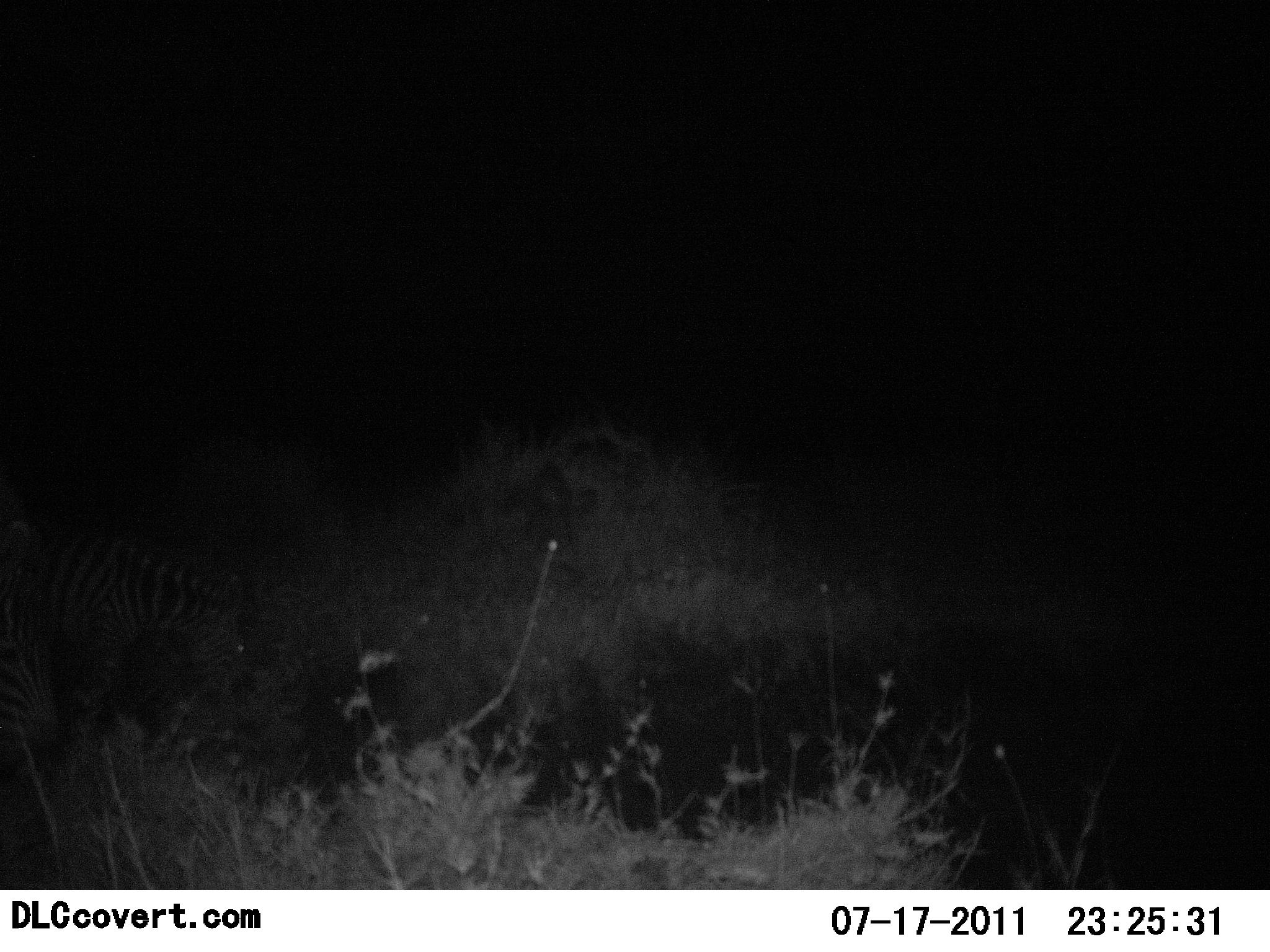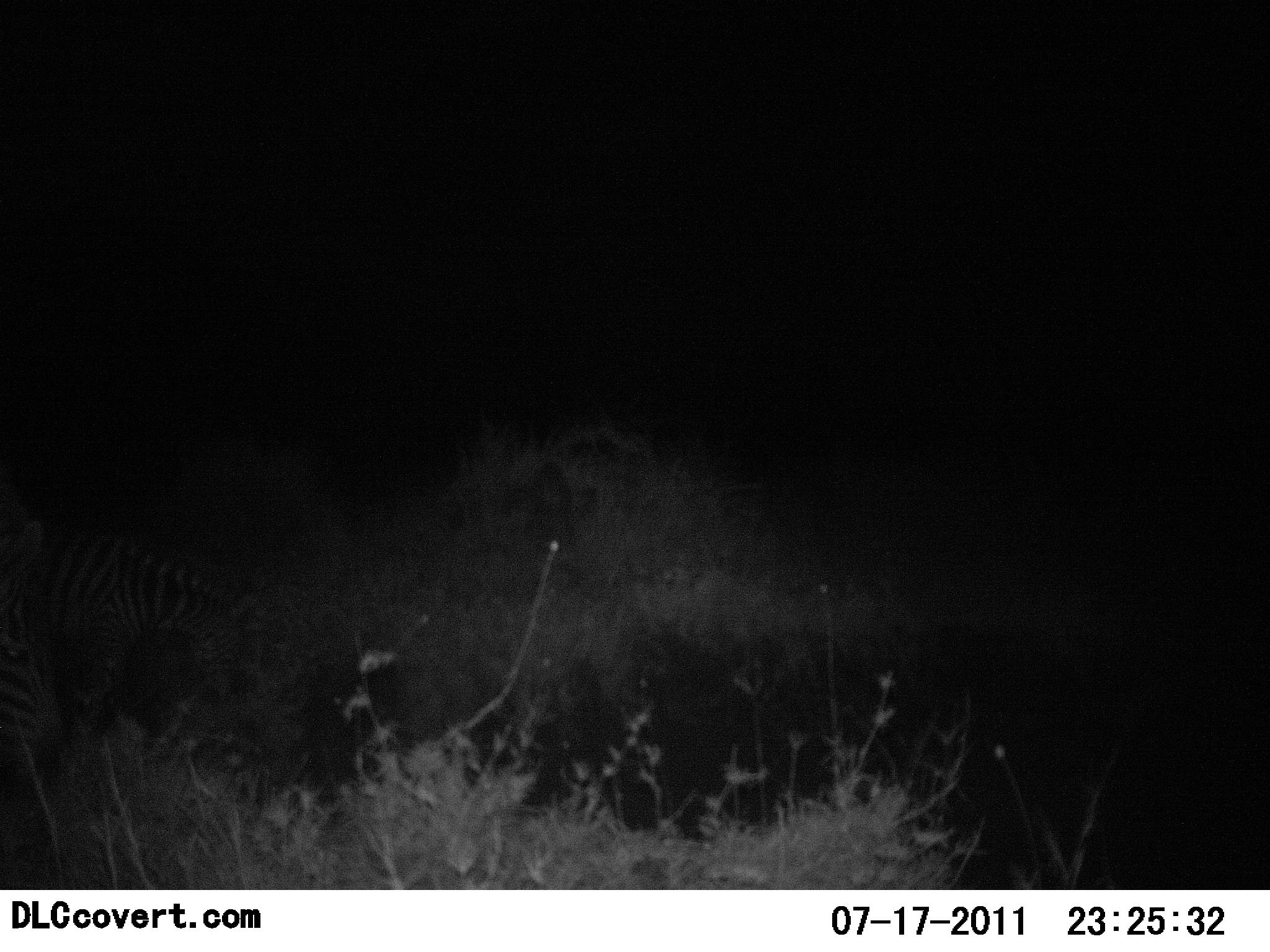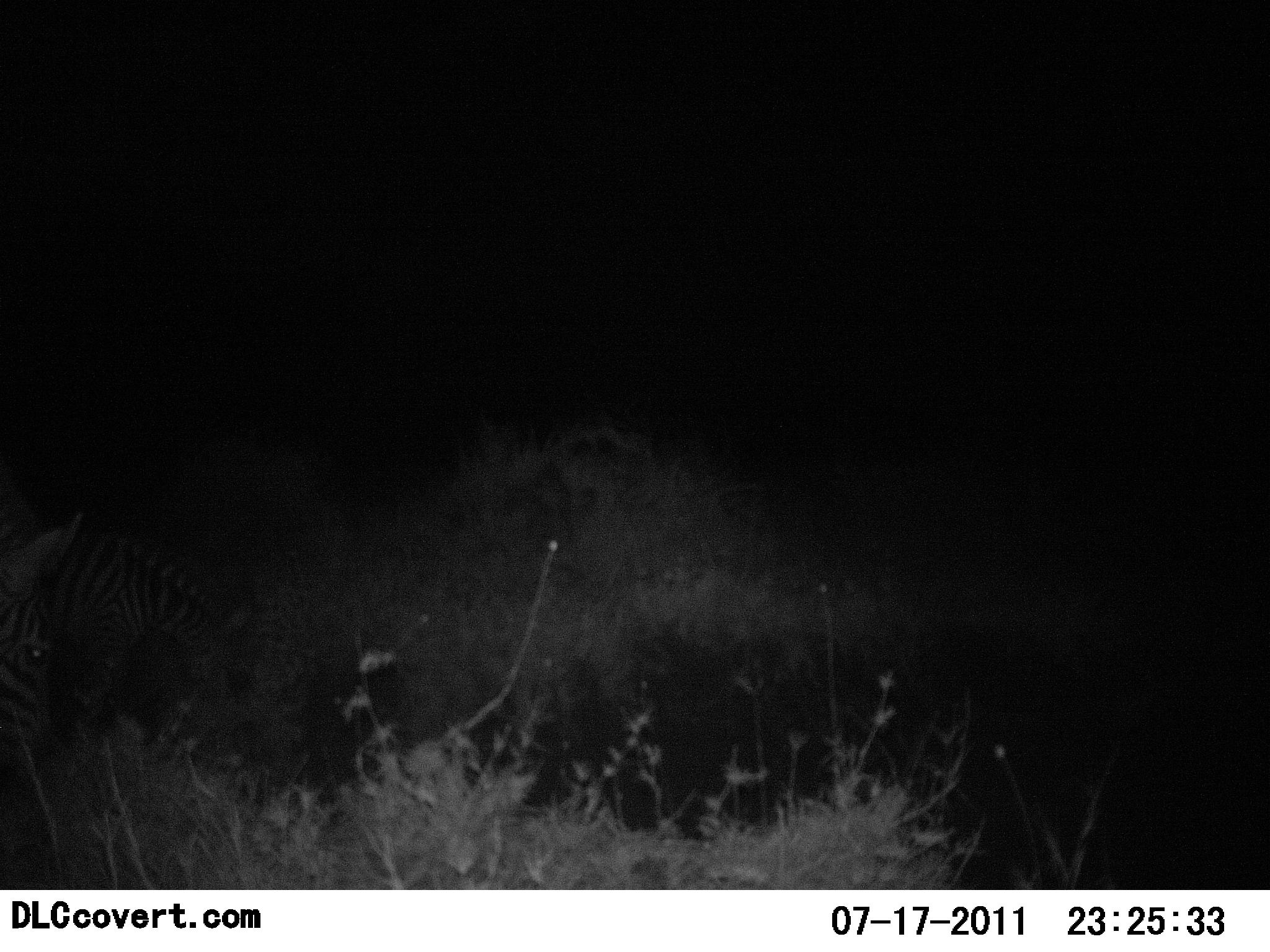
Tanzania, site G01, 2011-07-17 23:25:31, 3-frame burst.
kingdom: Animalia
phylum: Chordata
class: Mammalia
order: Perissodactyla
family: Equidae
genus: Equus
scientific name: Equus quagga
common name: plains zebra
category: zebra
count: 2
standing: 8%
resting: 15%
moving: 0%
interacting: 0%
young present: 0%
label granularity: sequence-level